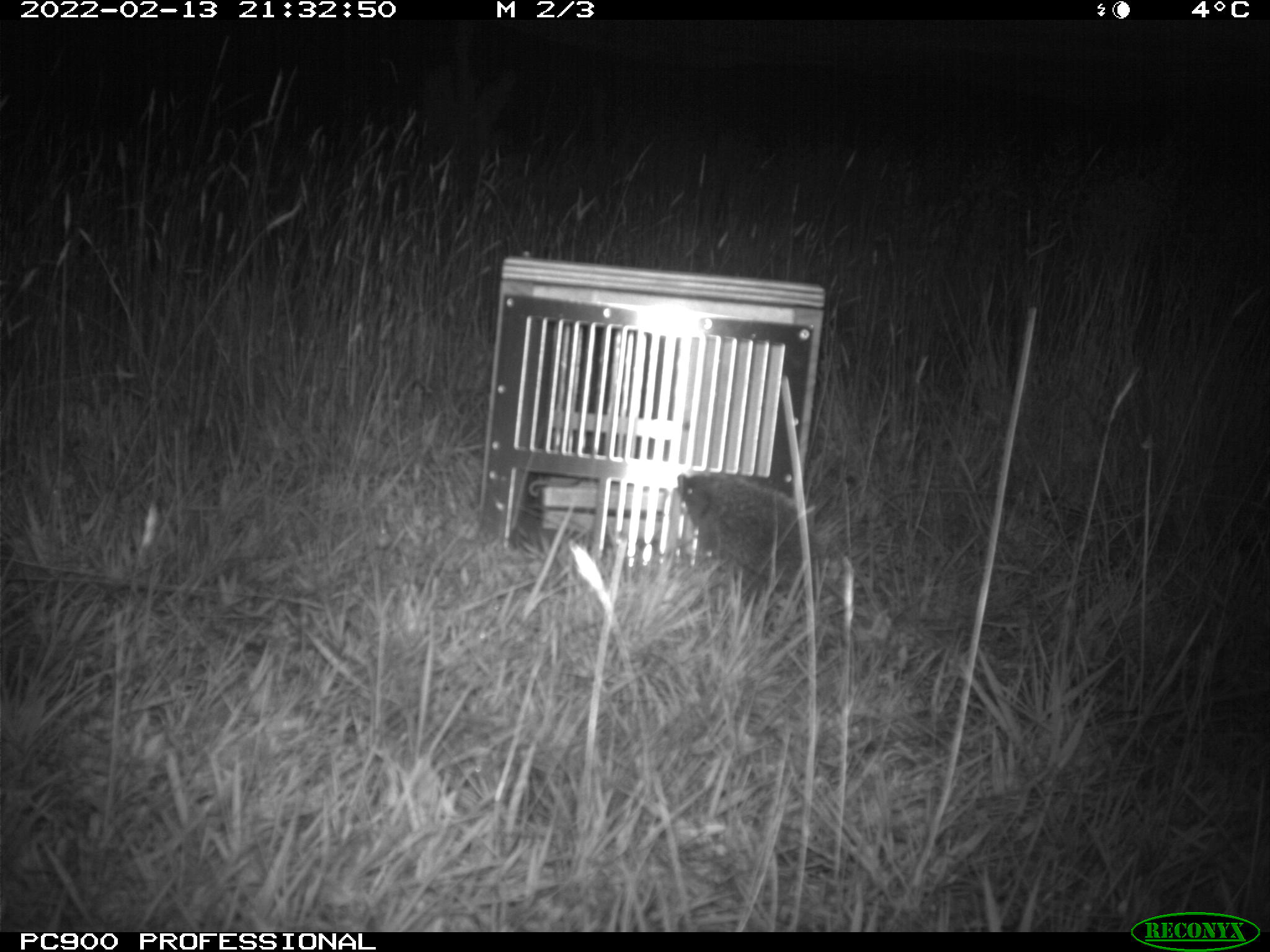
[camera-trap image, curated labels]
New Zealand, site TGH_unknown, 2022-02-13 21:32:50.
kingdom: Animalia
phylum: Chordata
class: Mammalia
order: Eulipotyphla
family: Erinaceidae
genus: Erinaceus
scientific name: Erinaceus europaeus europaeus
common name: european hedgehog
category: hedgehog